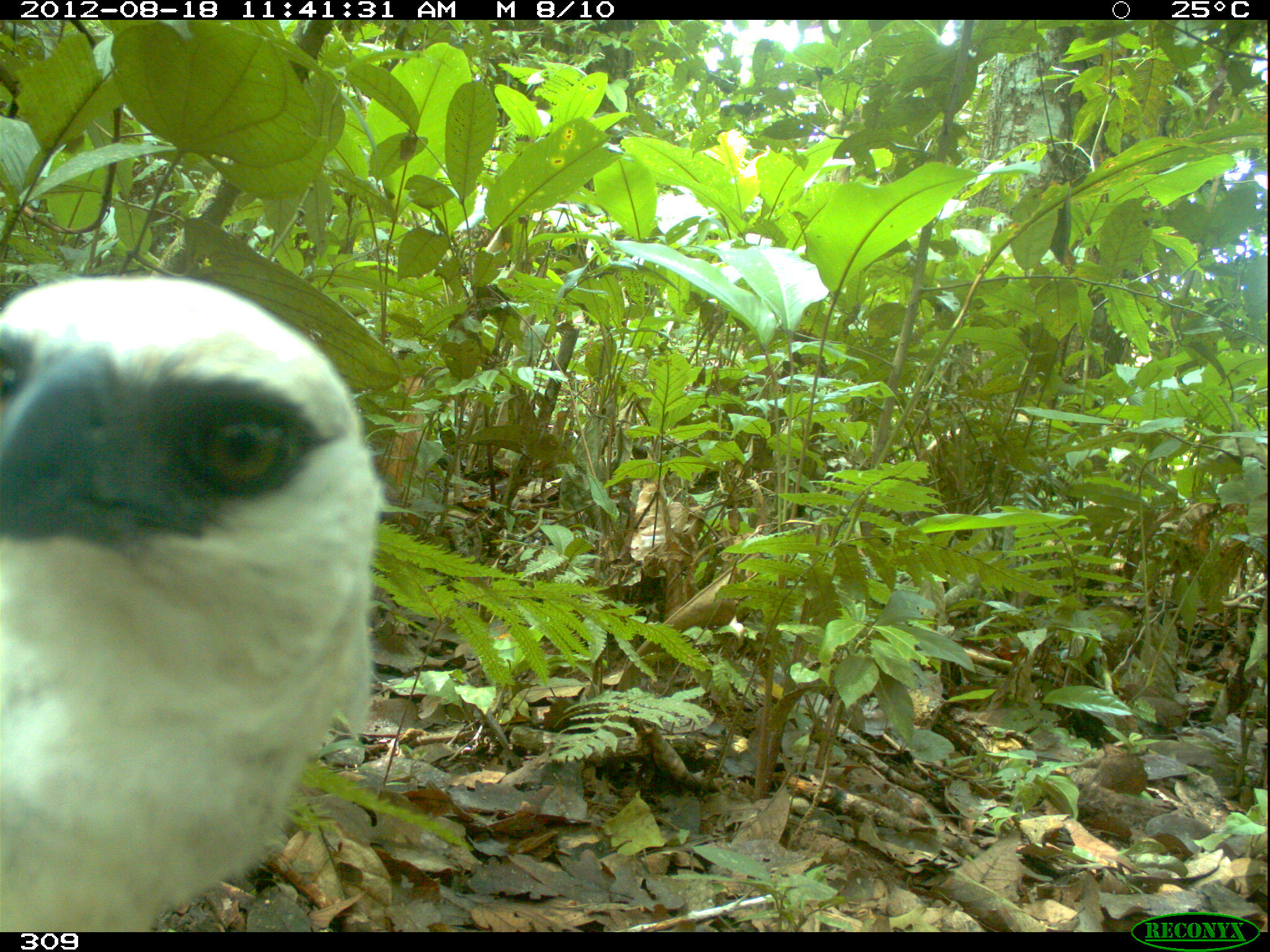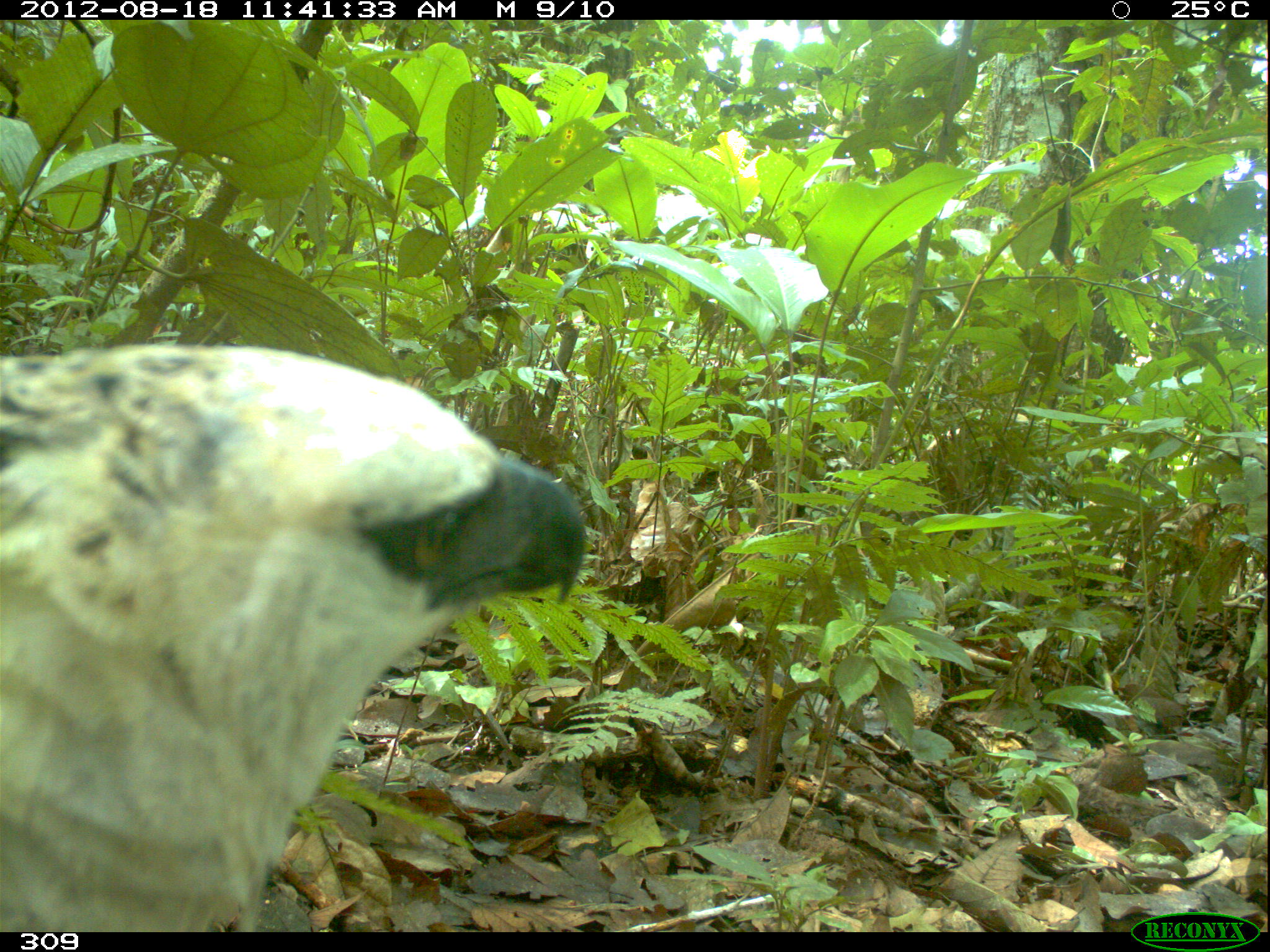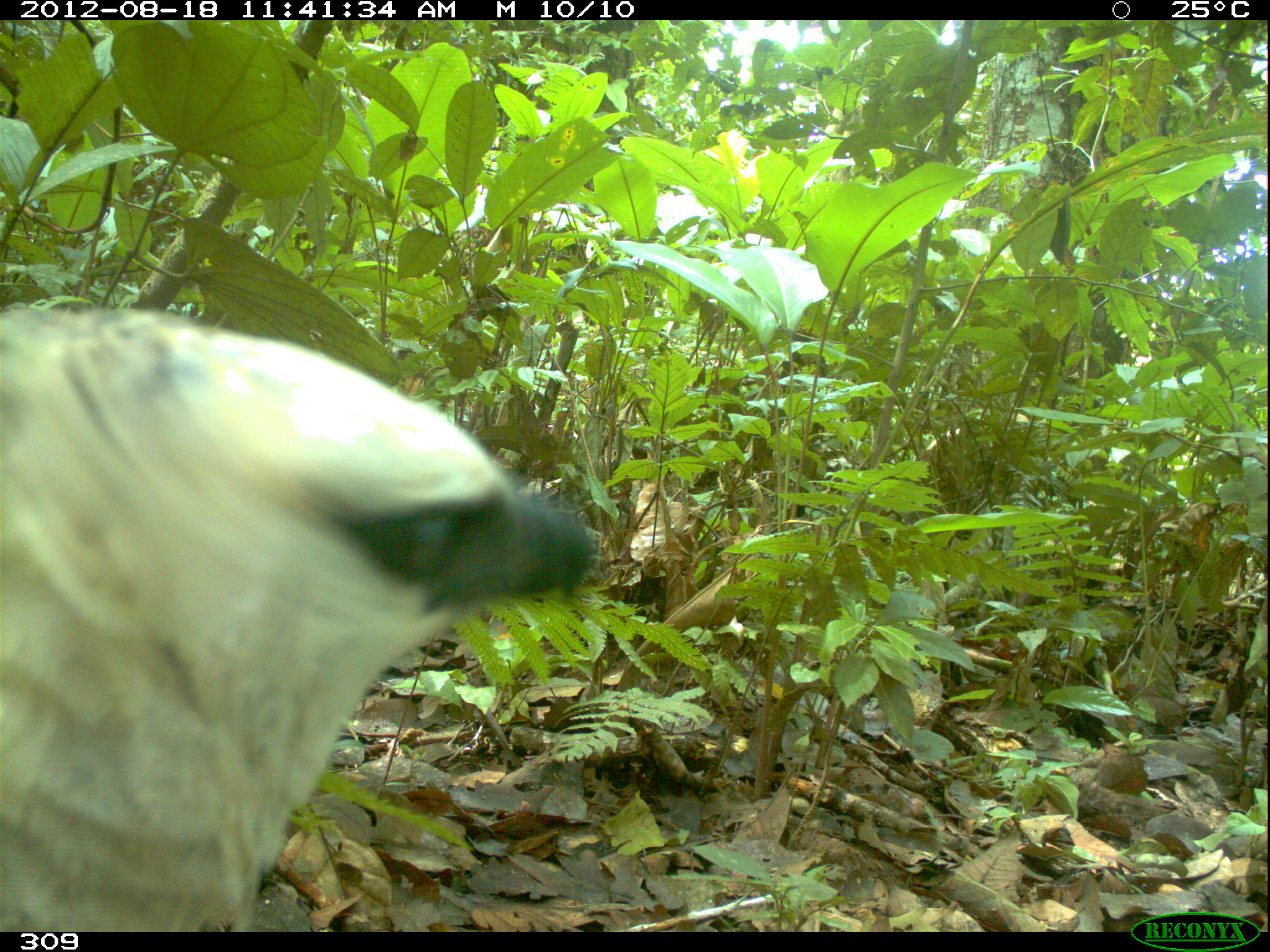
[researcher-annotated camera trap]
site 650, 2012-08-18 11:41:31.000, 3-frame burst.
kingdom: Animalia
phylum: Chordata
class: Aves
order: Accipitriformes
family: Accipitridae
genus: Morphnus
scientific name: Morphnus guianensis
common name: crested eagle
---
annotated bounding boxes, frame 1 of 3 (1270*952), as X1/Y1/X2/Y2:
morphnus guianensis: 0/271/382/931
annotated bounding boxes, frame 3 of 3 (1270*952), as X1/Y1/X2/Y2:
morphnus guianensis: 0/298/597/931